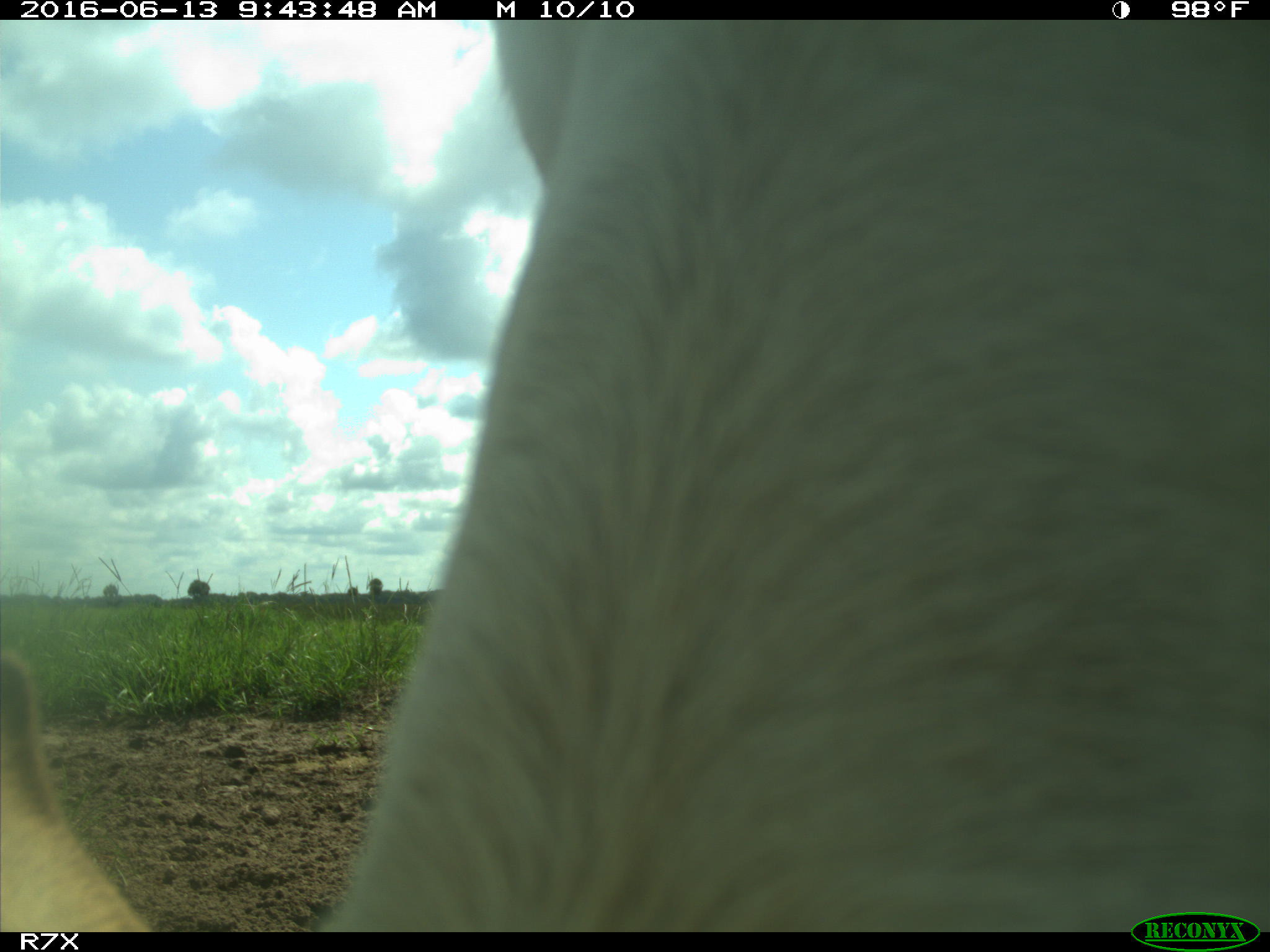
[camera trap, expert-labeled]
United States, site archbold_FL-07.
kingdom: Animalia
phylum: Chordata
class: Mammalia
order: Artiodactyla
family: Bovidae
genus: Bos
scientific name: Bos taurus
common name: domestic cow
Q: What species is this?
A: Bos taurus (domestic cow).